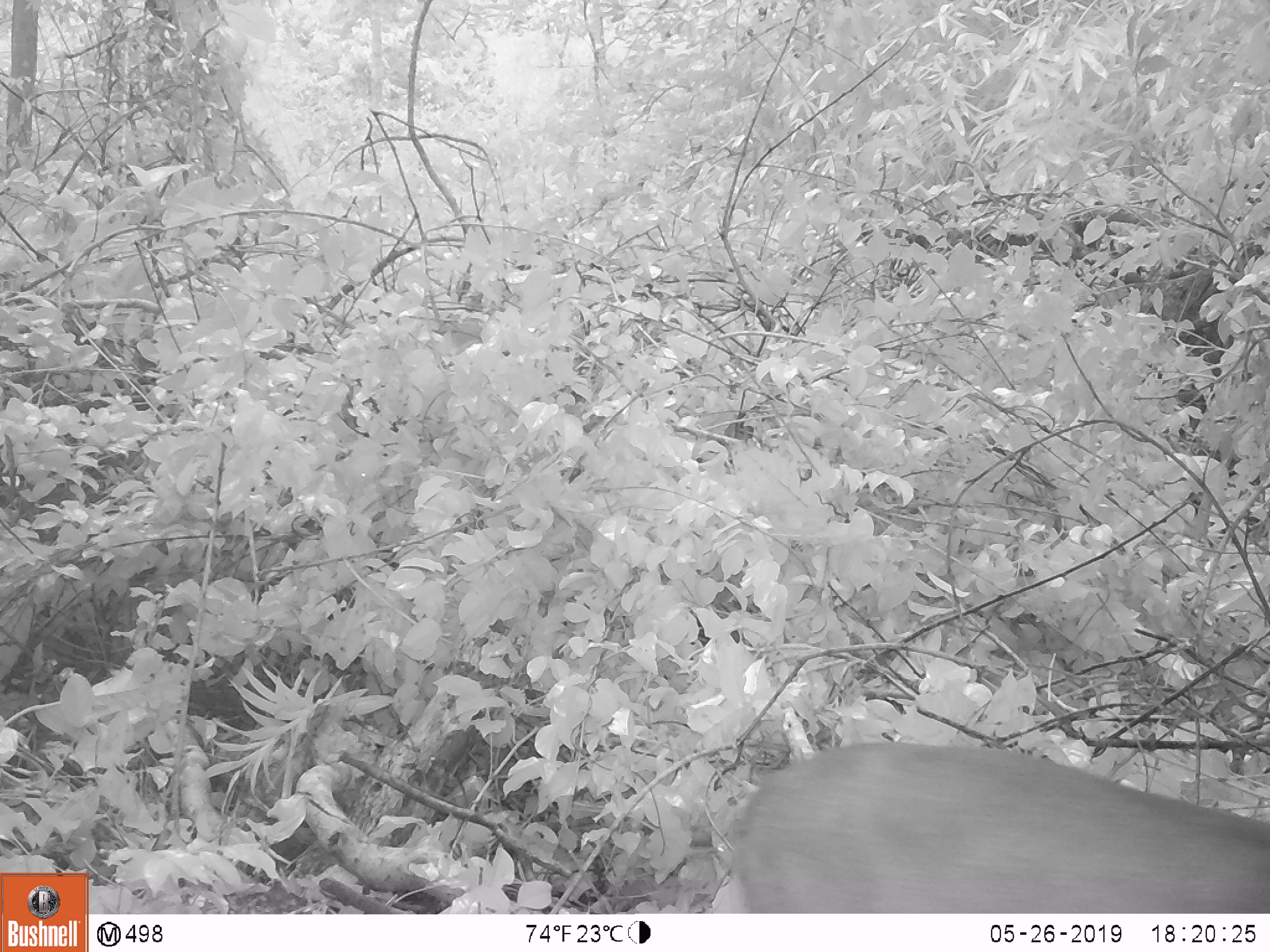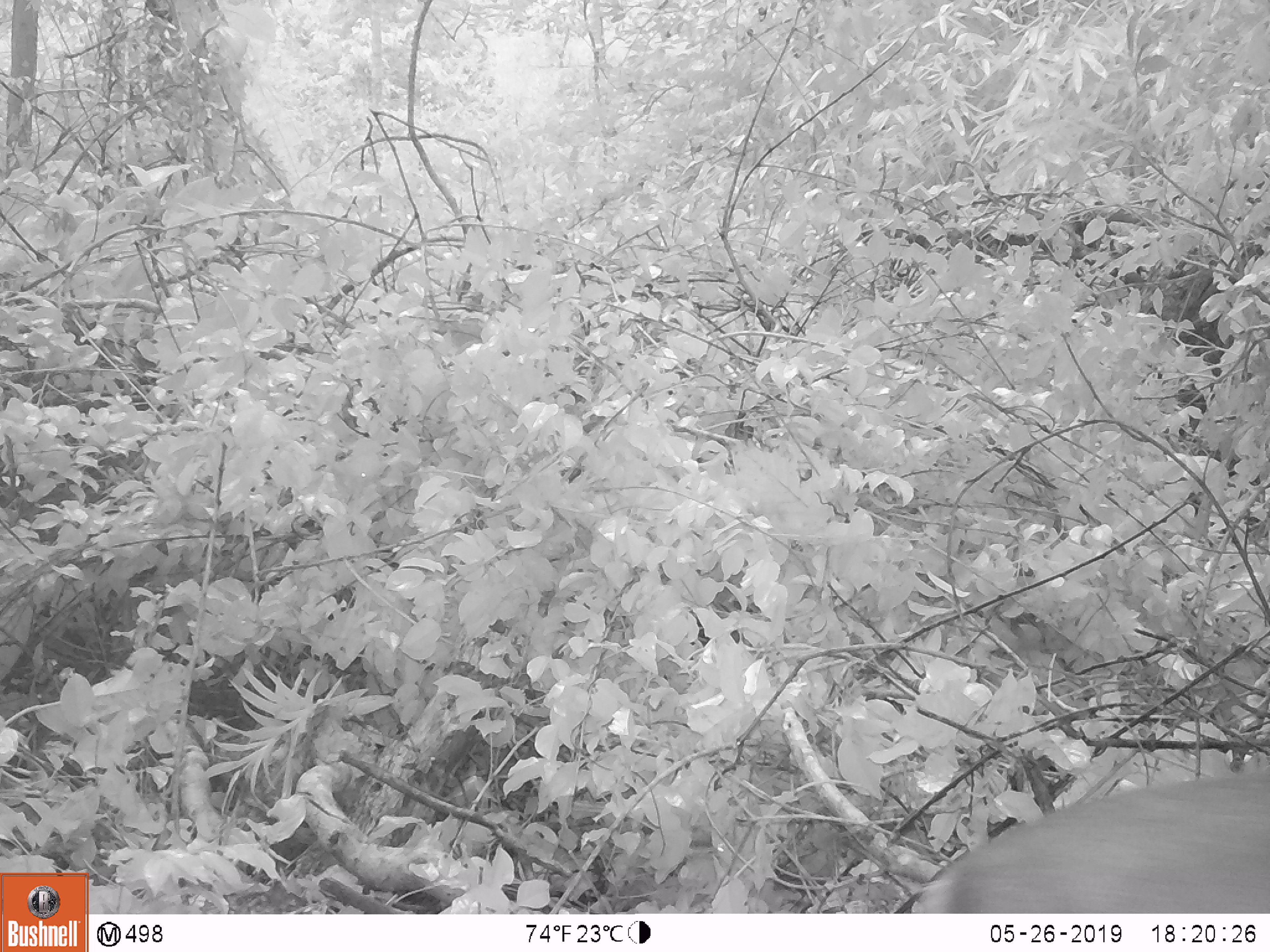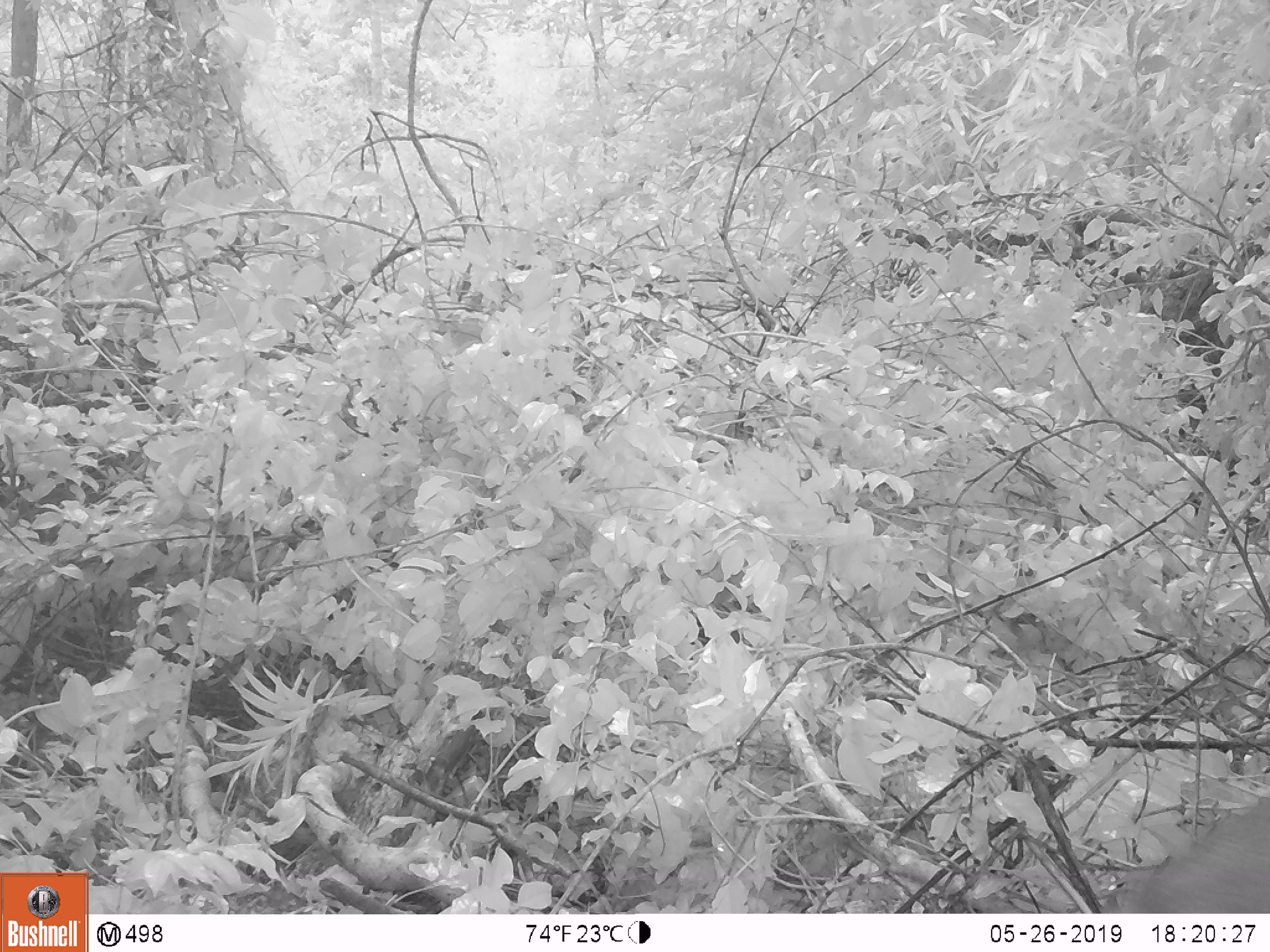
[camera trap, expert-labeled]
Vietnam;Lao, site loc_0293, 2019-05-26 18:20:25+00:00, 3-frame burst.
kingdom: Animalia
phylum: Chordata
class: Mammalia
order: Artiodactyla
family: Cervidae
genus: Muntiacus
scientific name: Muntiacus vuquangensis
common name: large-antlered muntjac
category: large antlered muntjac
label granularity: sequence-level